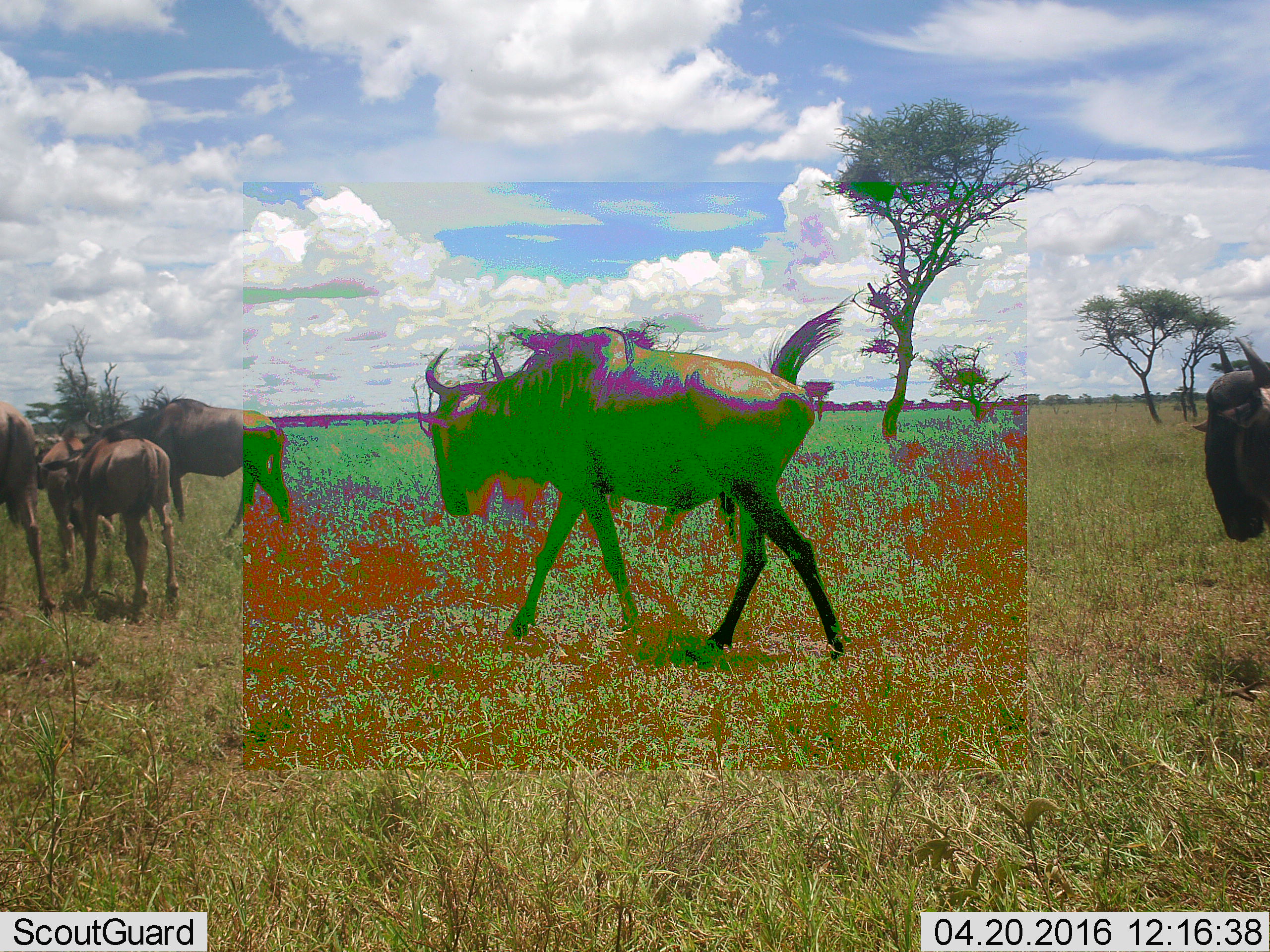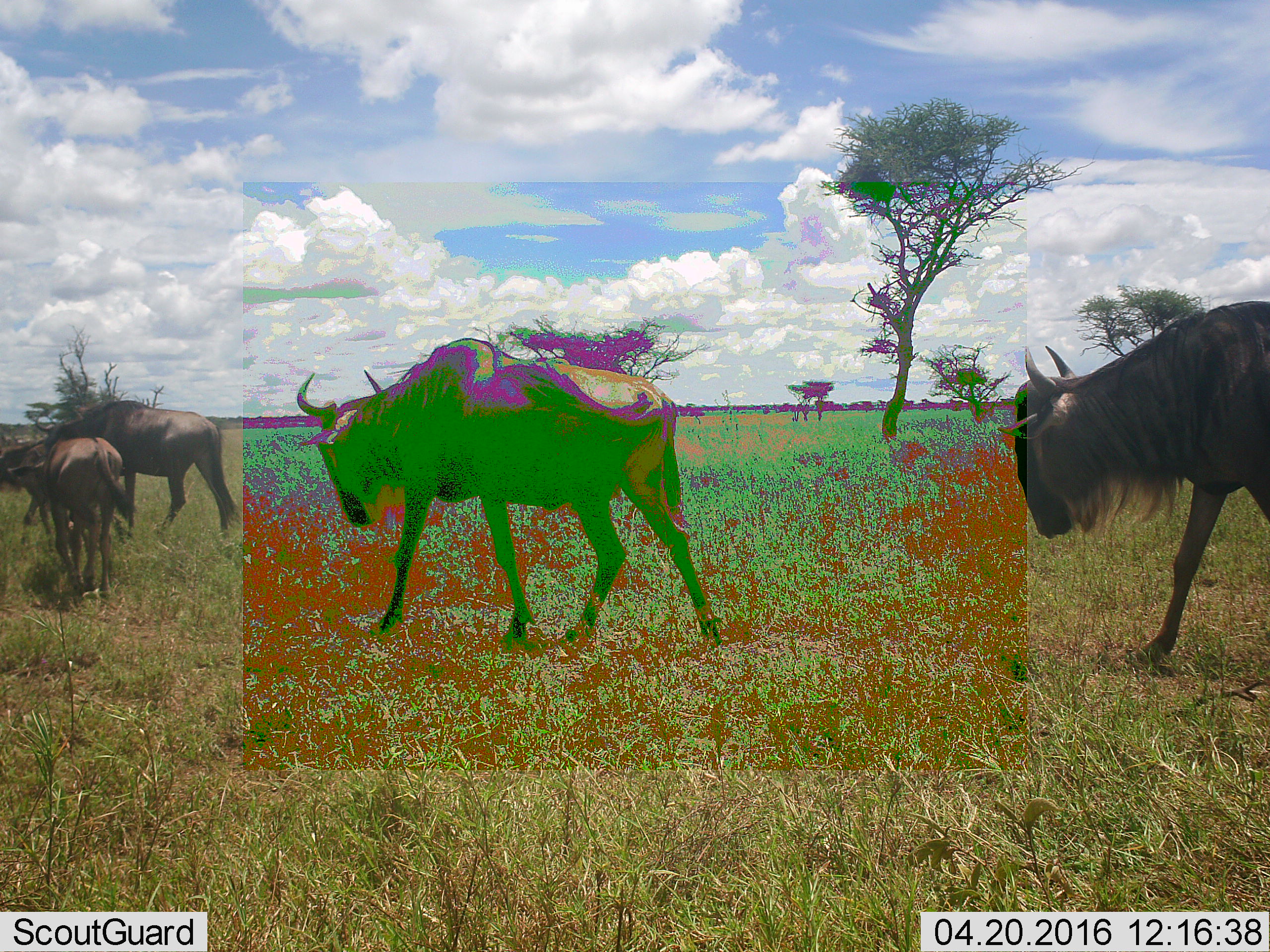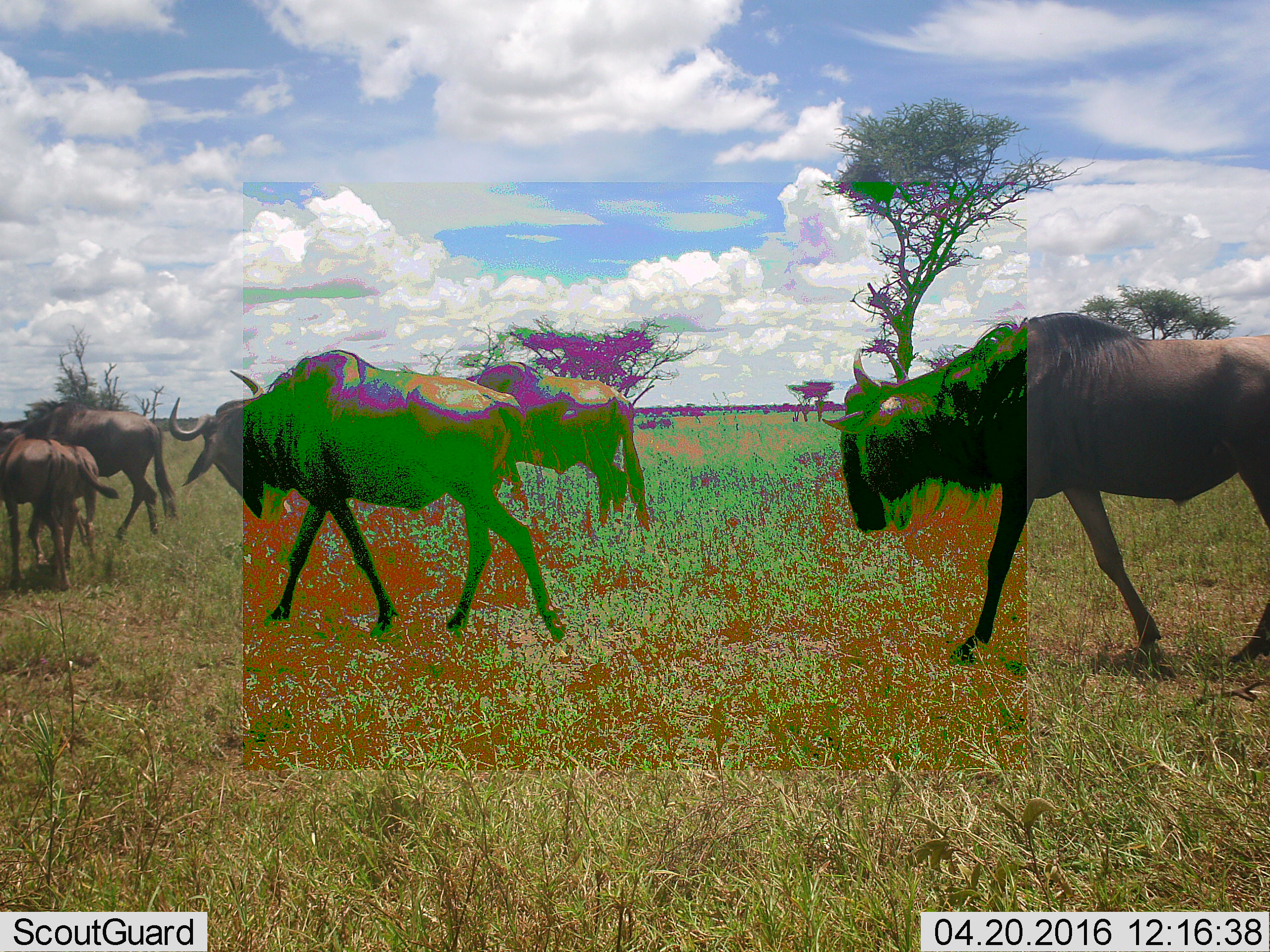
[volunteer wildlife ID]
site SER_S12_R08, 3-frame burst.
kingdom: Animalia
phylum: Chordata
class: Mammalia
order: Artiodactyla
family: Bovidae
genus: Connochaetes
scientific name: Connochaetes taurinus taurinus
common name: blue wildebeest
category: wildebeestblue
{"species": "wildebeestblue (blue wildebeest) (Connochaetes taurinus taurinus)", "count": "7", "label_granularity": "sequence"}